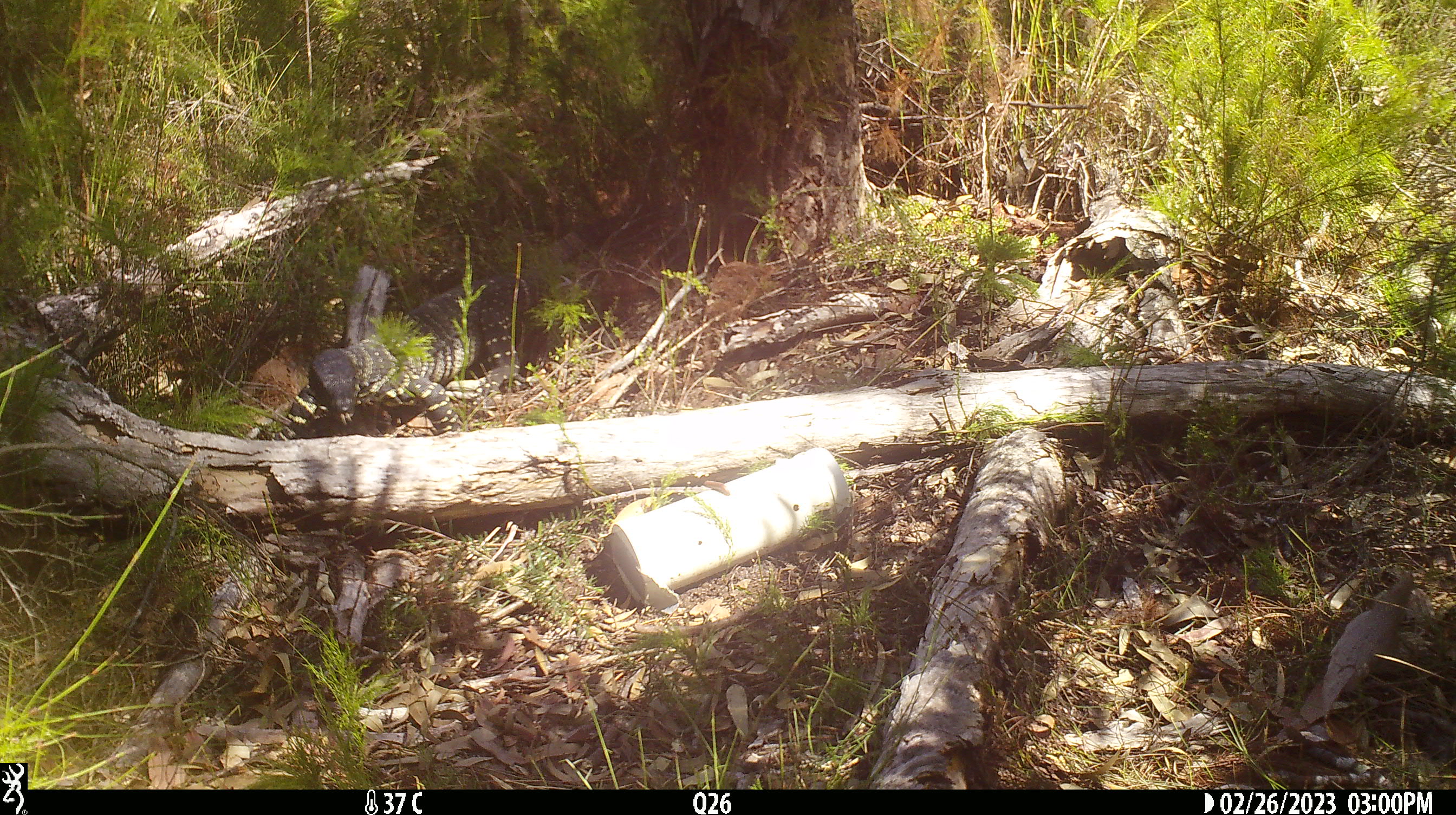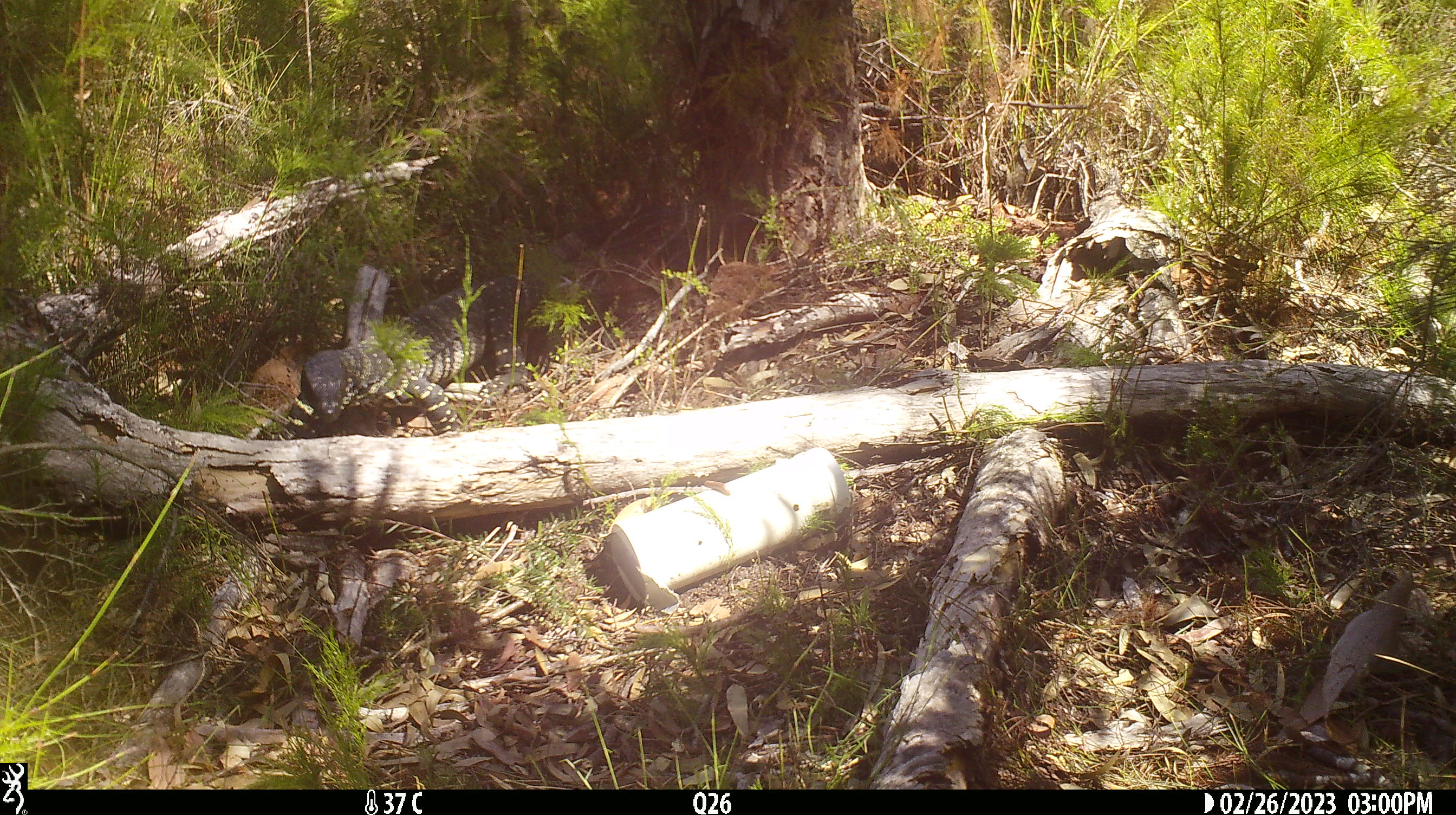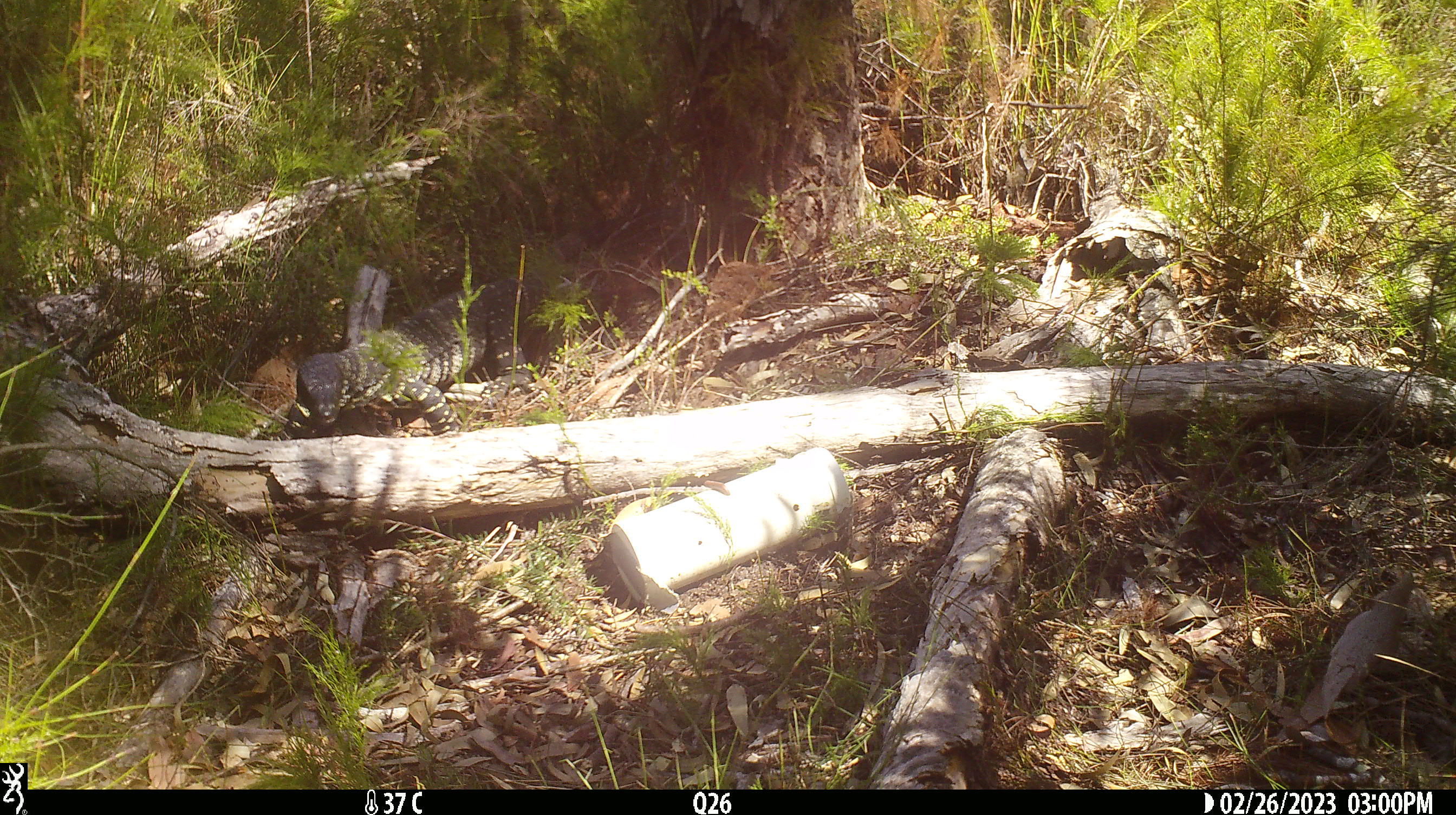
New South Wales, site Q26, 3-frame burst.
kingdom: Animalia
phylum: Chordata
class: Reptilia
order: Squamata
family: Varanidae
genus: Varanus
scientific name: Varanus varius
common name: lace monitor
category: goanna